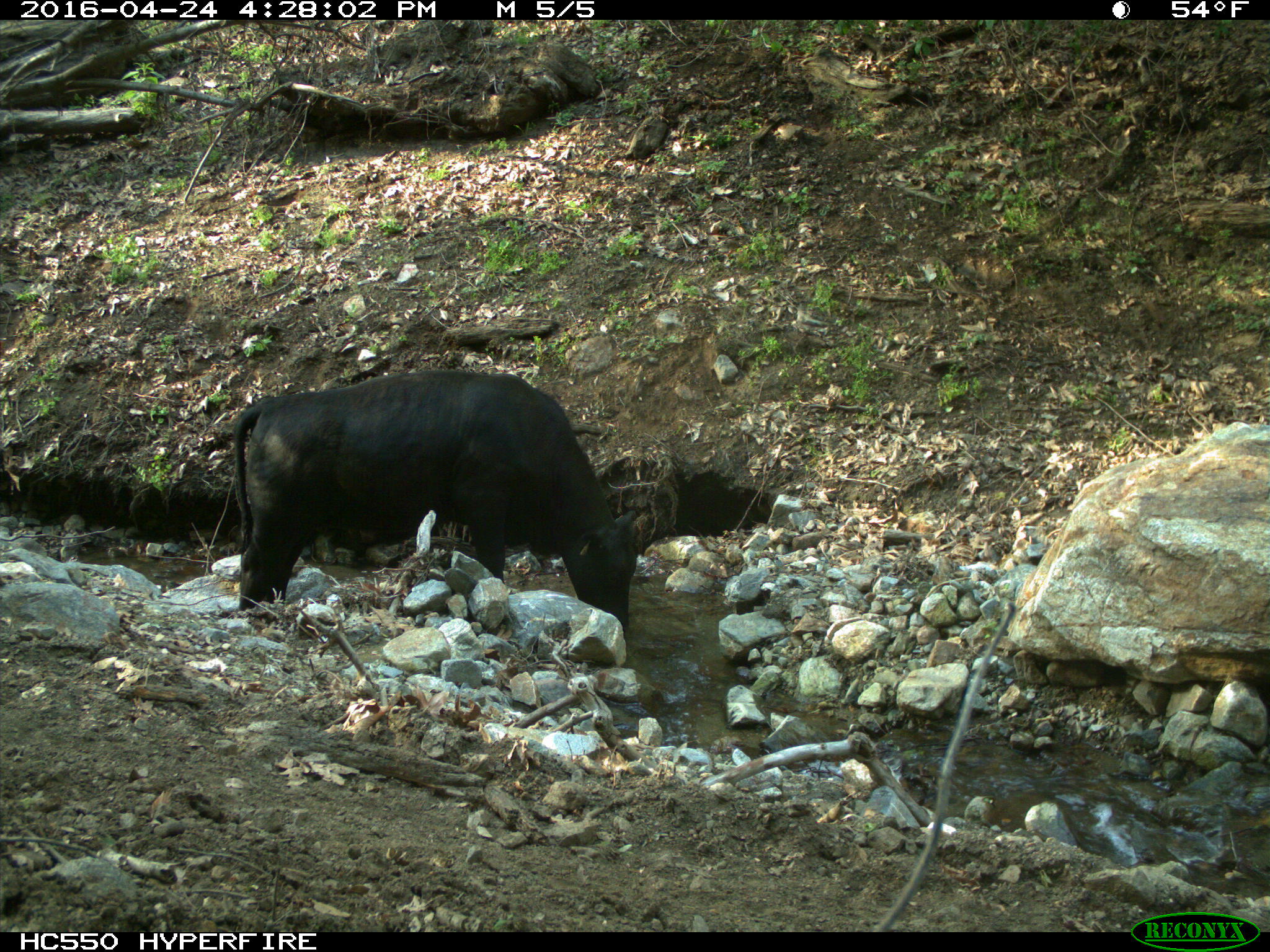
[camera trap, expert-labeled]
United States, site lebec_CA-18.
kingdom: Animalia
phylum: Chordata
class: Mammalia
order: Artiodactyla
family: Bovidae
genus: Bos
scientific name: Bos taurus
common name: domestic cow